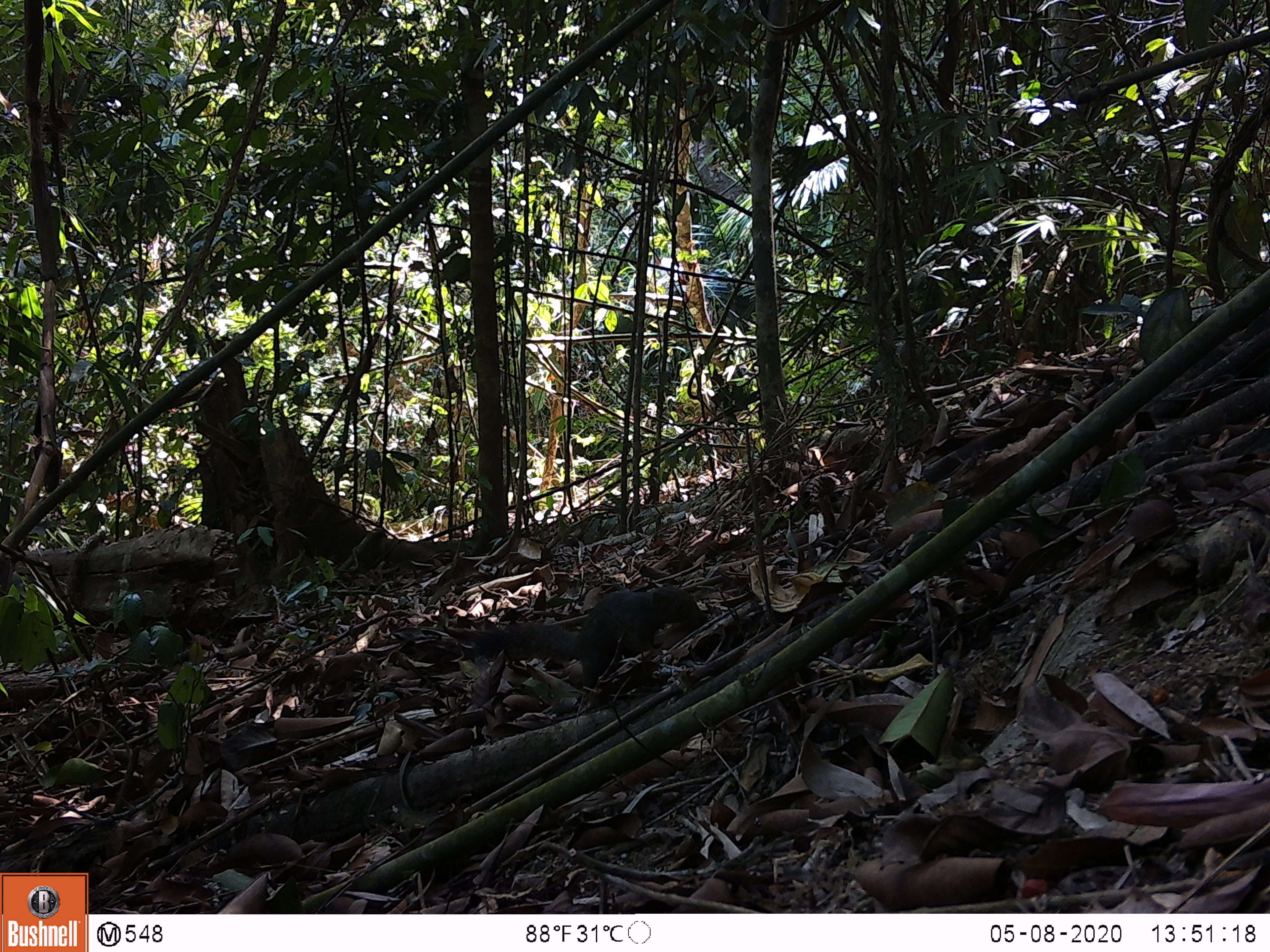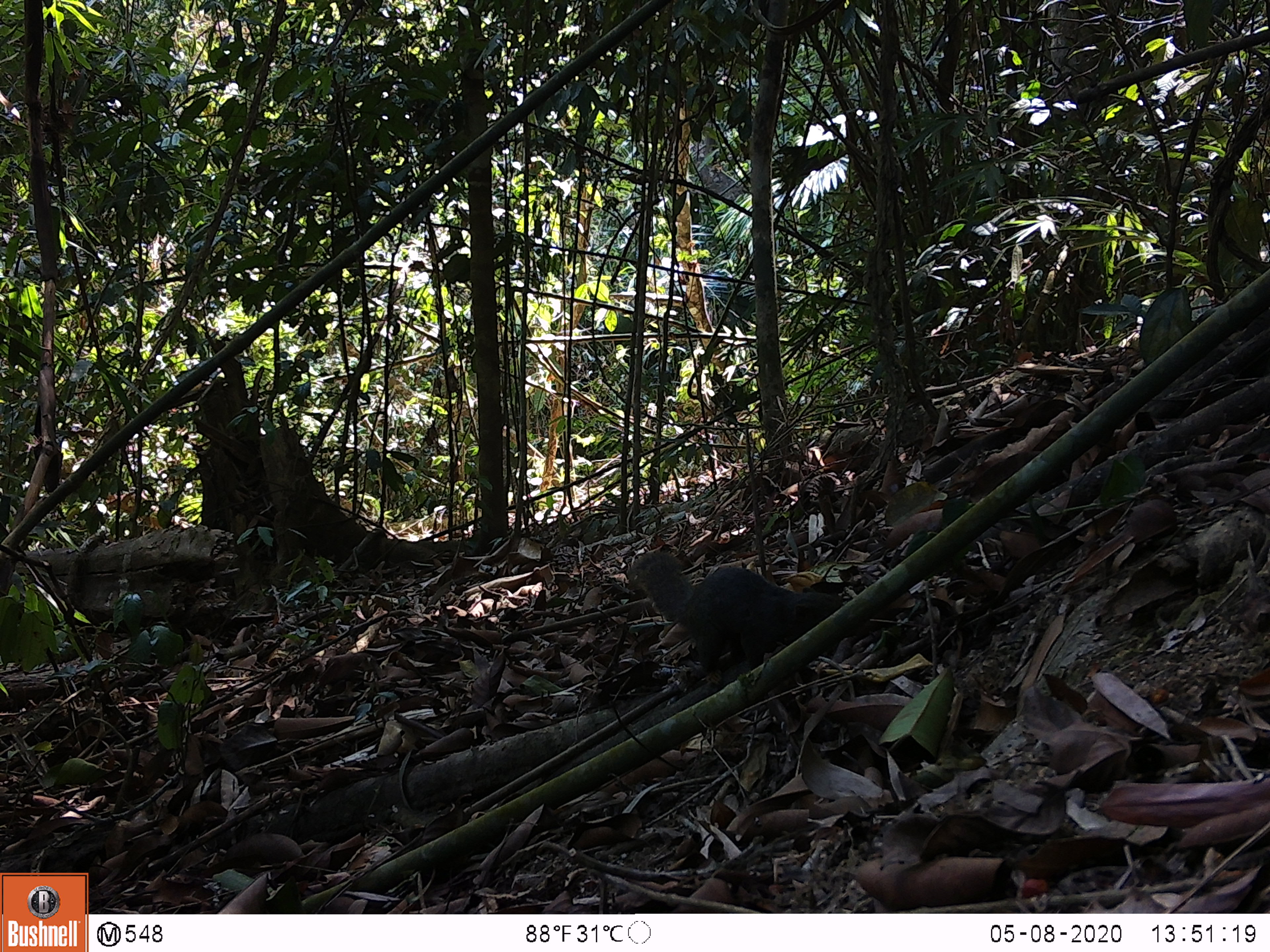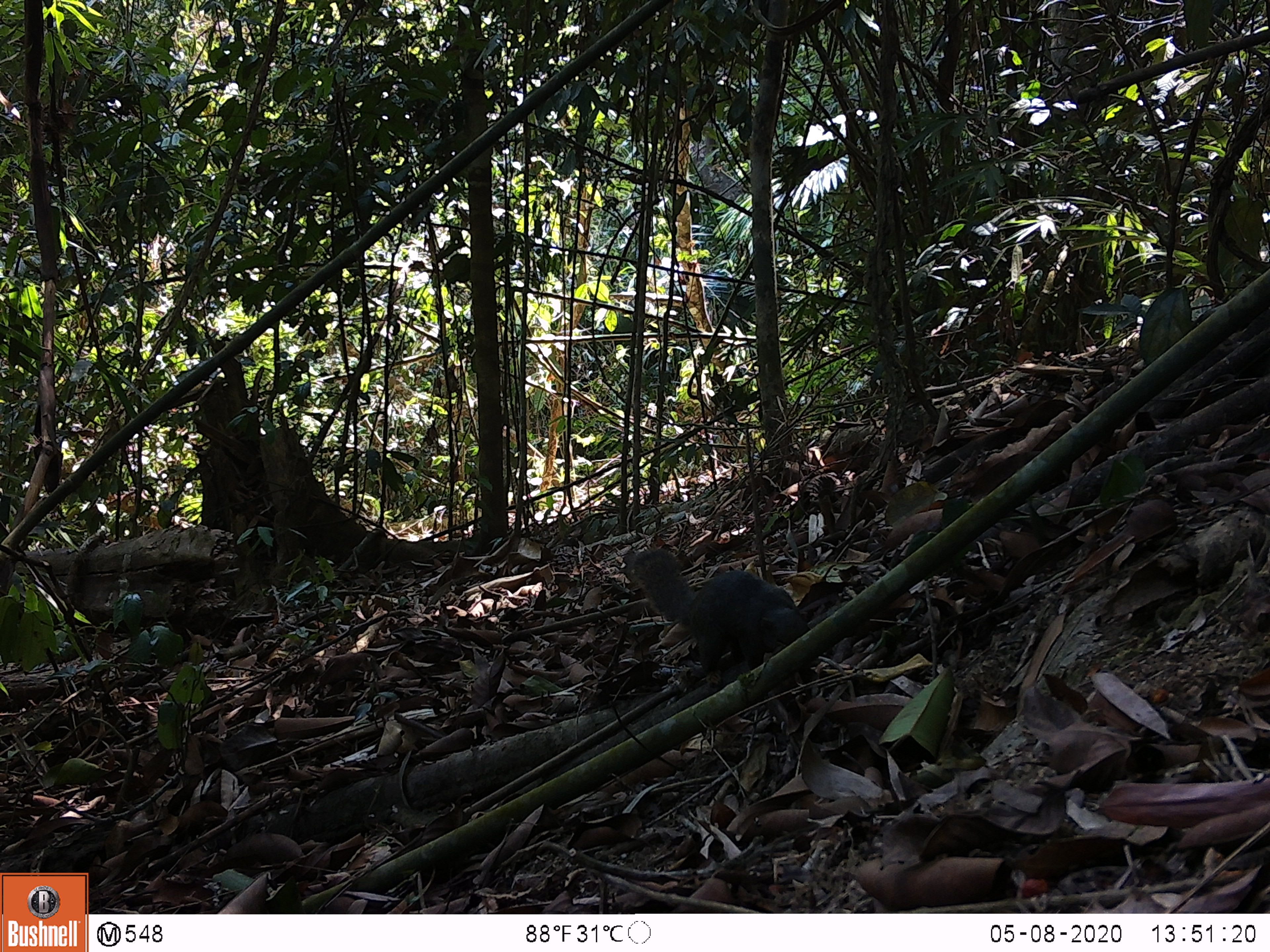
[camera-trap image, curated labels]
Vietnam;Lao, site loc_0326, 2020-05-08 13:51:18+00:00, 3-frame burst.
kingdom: Animalia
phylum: Chordata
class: Mammalia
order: Rodentia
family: Sciuridae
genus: Callosciurus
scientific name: Callosciurus erythraeus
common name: pallas's squirrel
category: pallass squirrel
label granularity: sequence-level